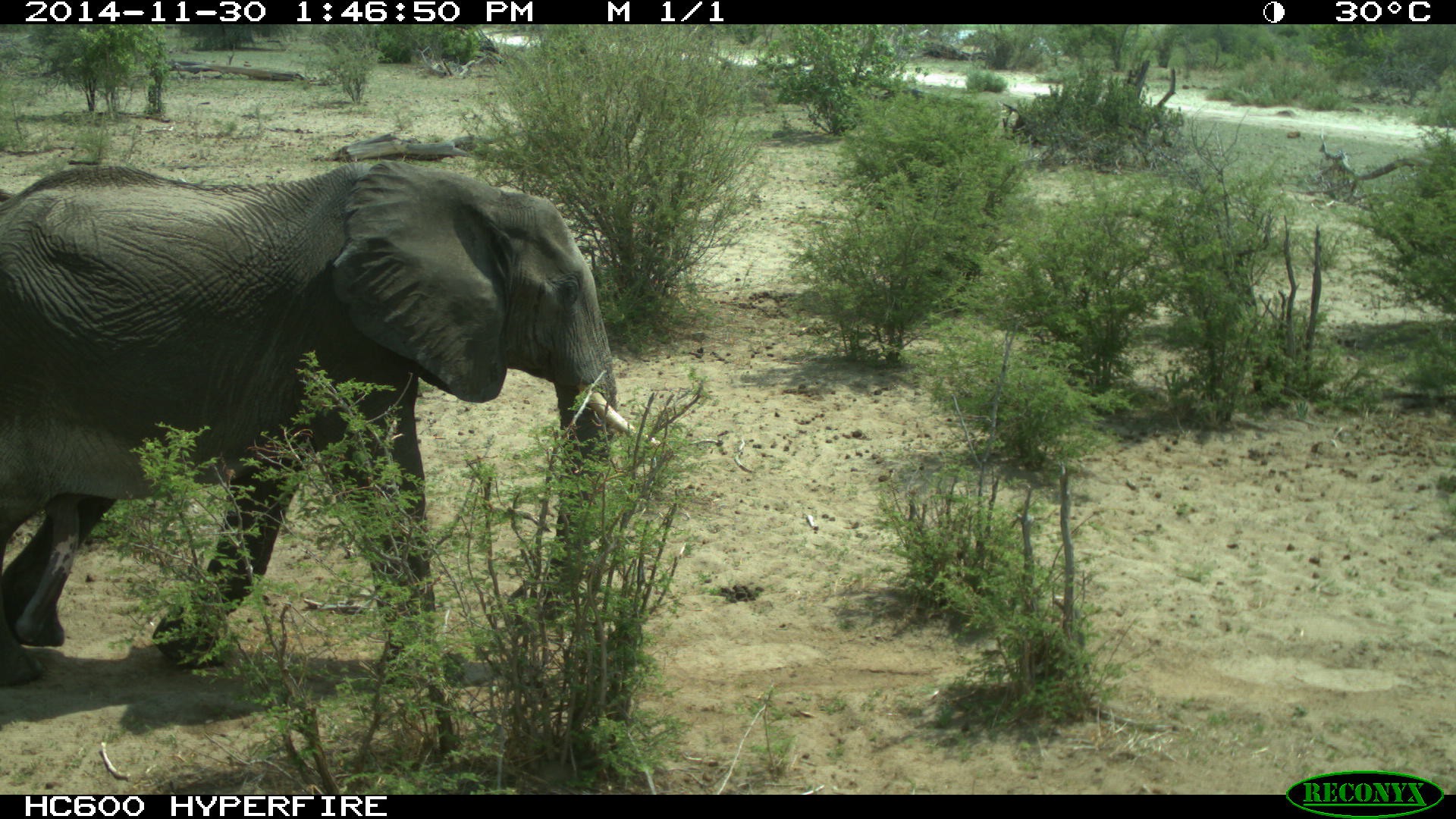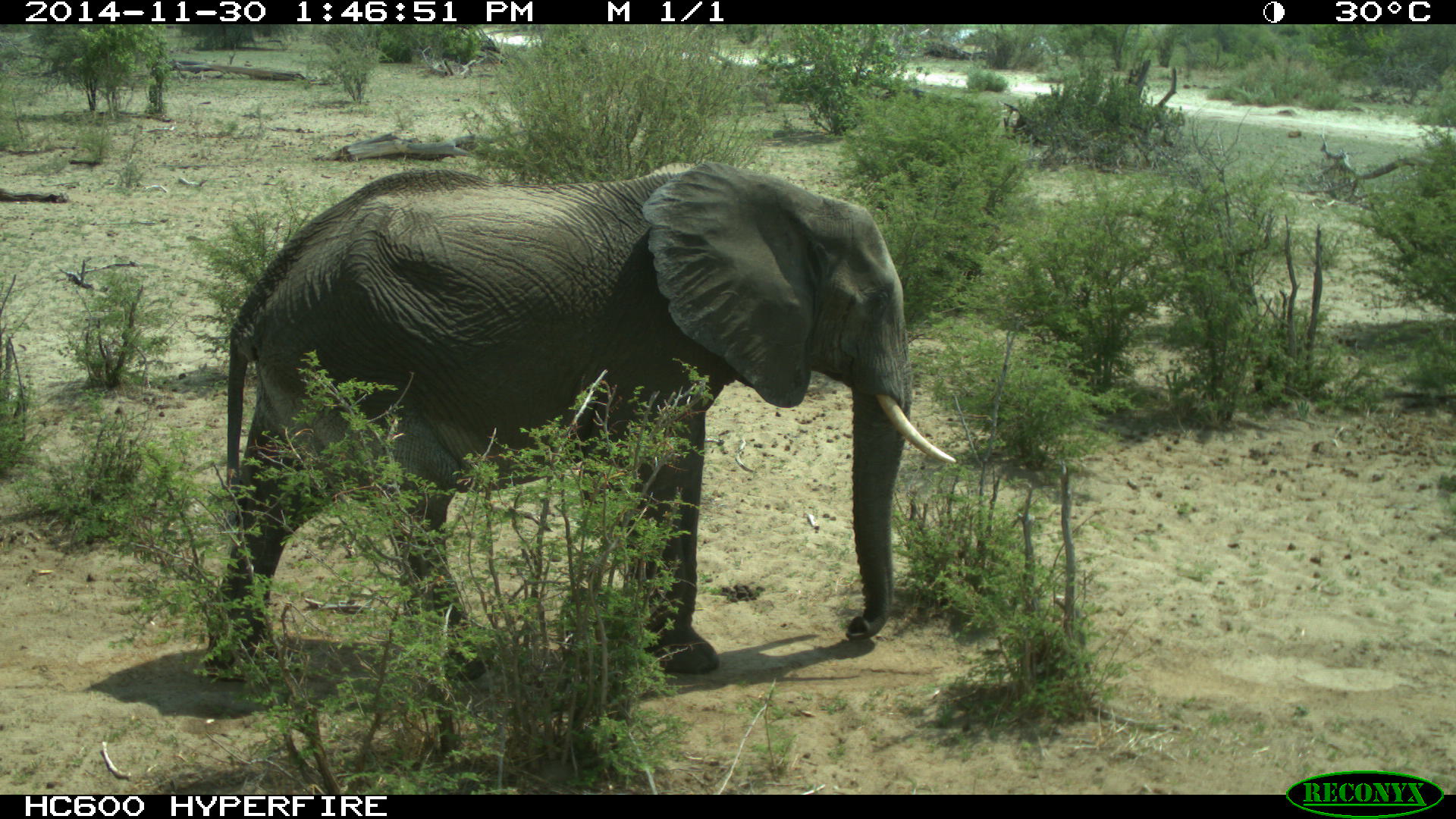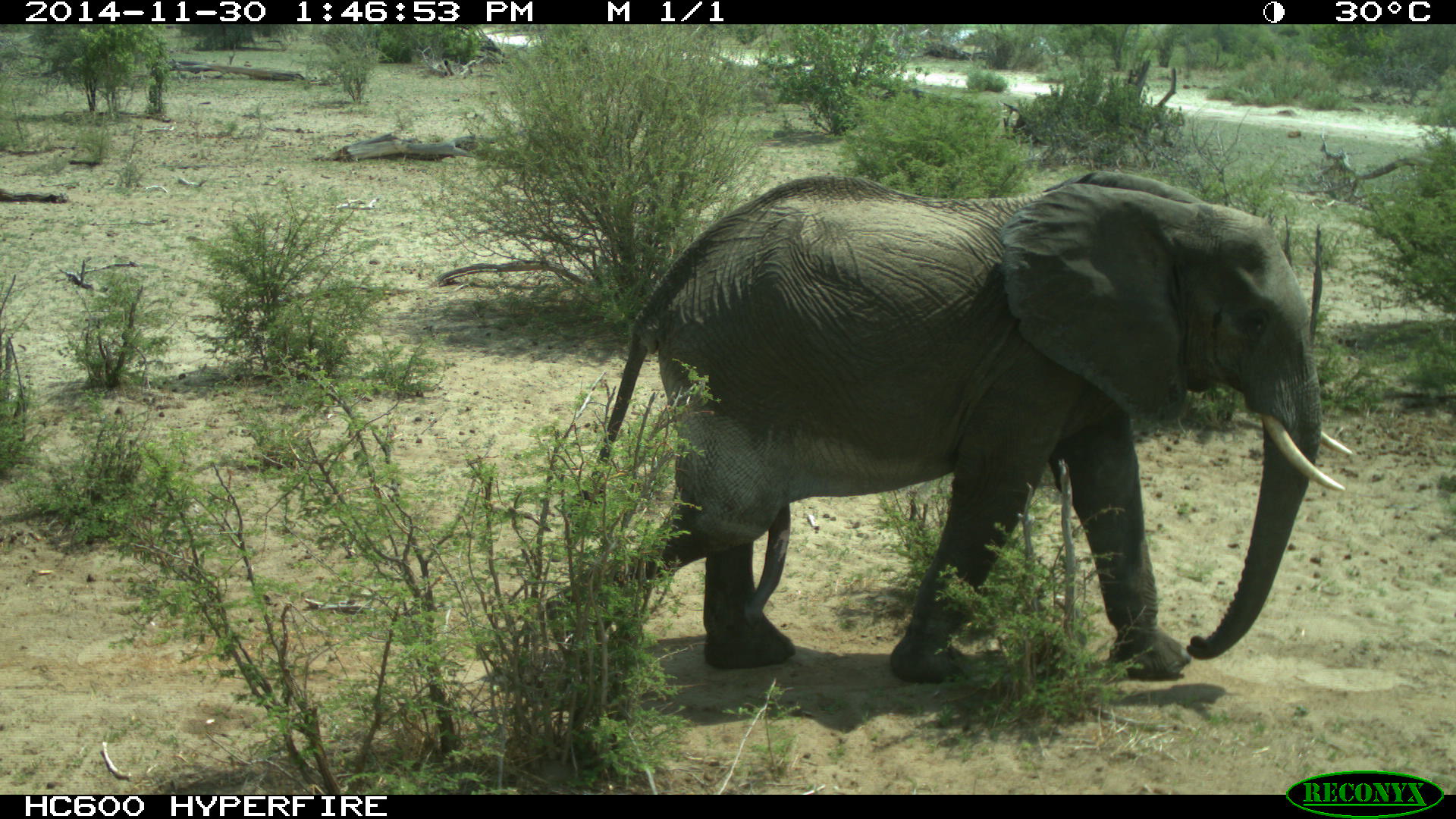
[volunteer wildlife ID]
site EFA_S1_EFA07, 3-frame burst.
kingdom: Animalia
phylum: Chordata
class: Mammalia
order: Proboscidea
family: Elephantidae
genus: Loxodonta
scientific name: Loxodonta africana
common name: african bush elephant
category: elephant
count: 1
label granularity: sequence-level